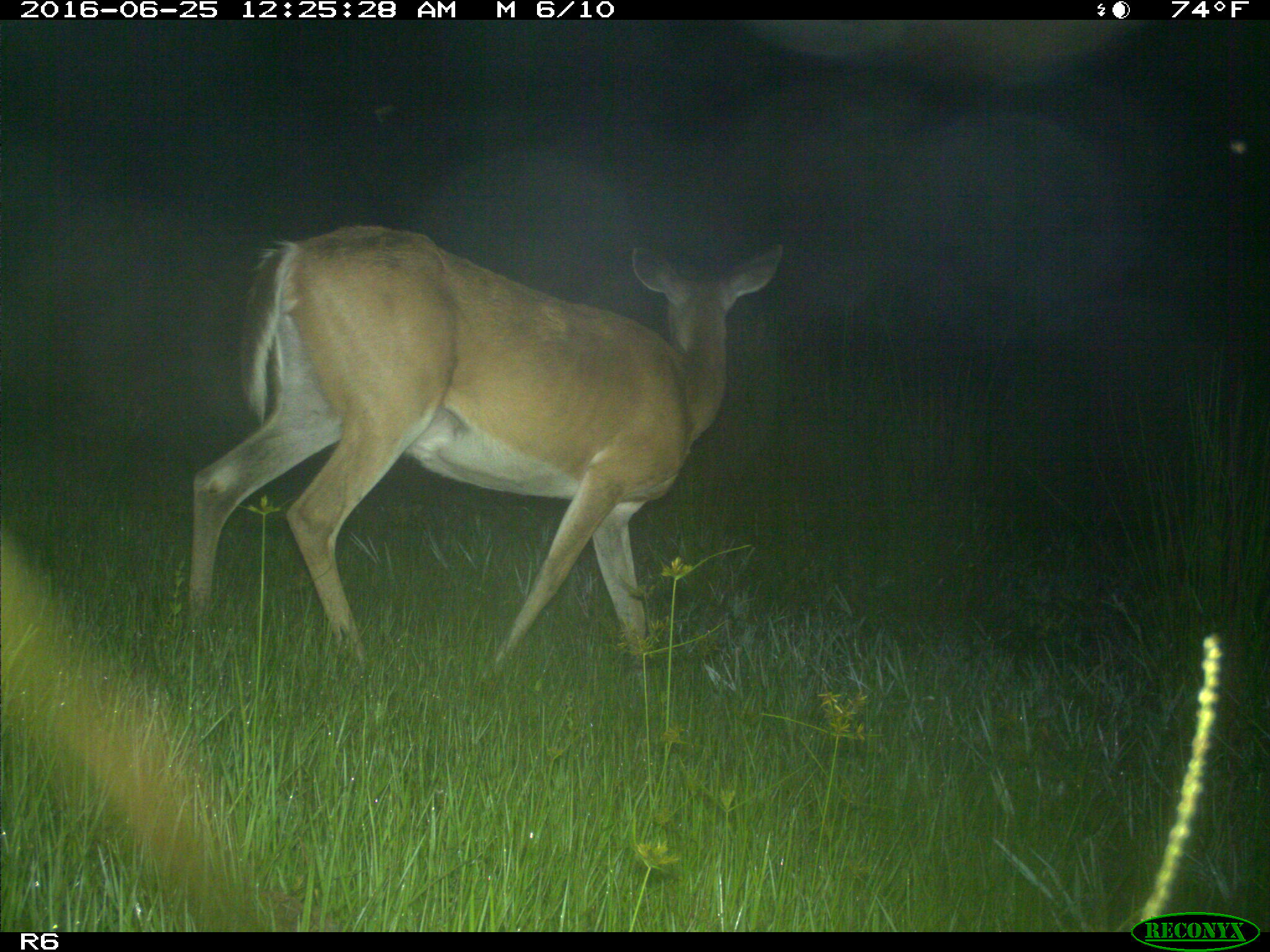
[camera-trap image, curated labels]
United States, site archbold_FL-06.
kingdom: Animalia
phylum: Chordata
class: Mammalia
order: Artiodactyla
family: Cervidae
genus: Odocoileus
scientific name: Odocoileus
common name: deer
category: unidentified deer